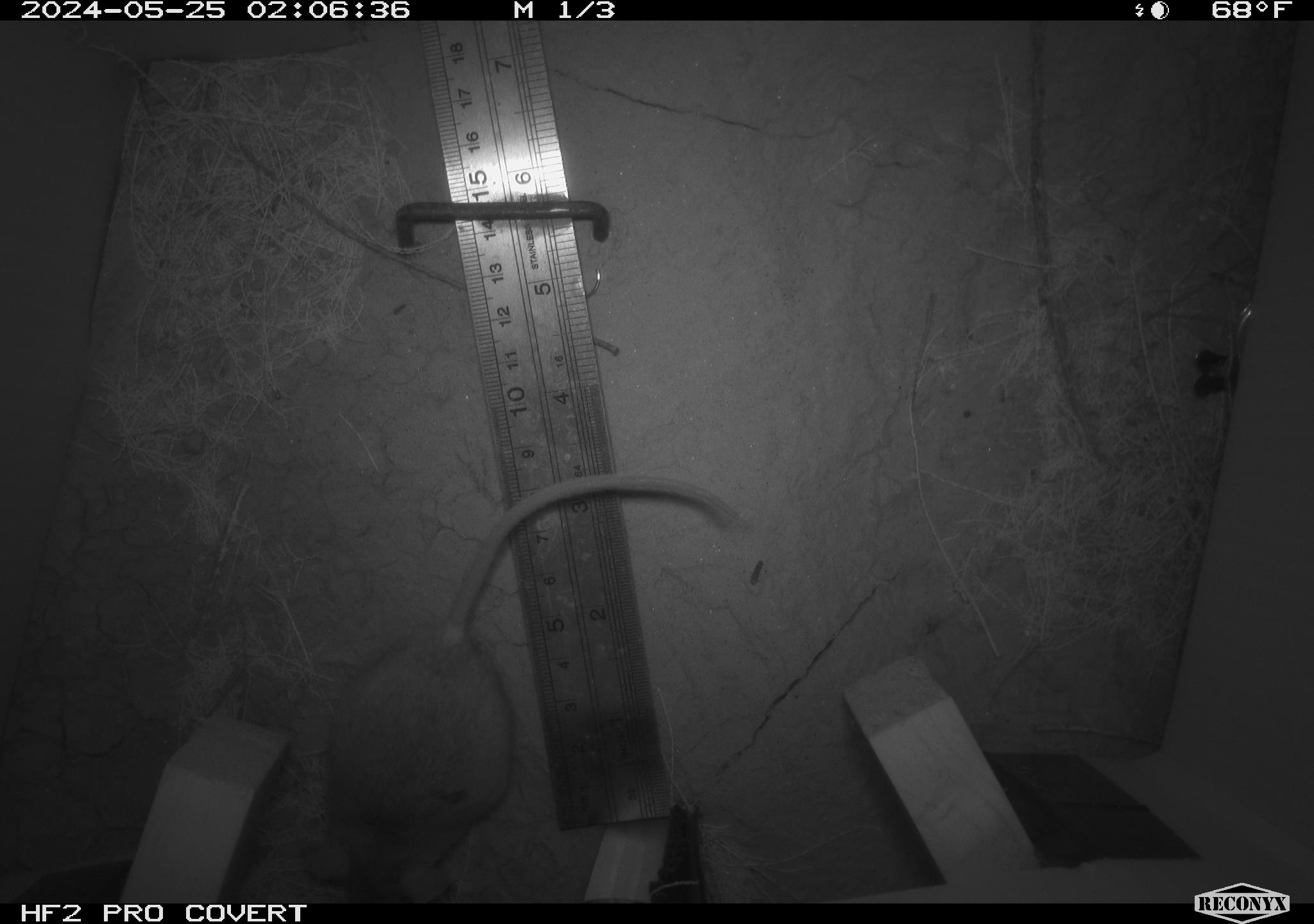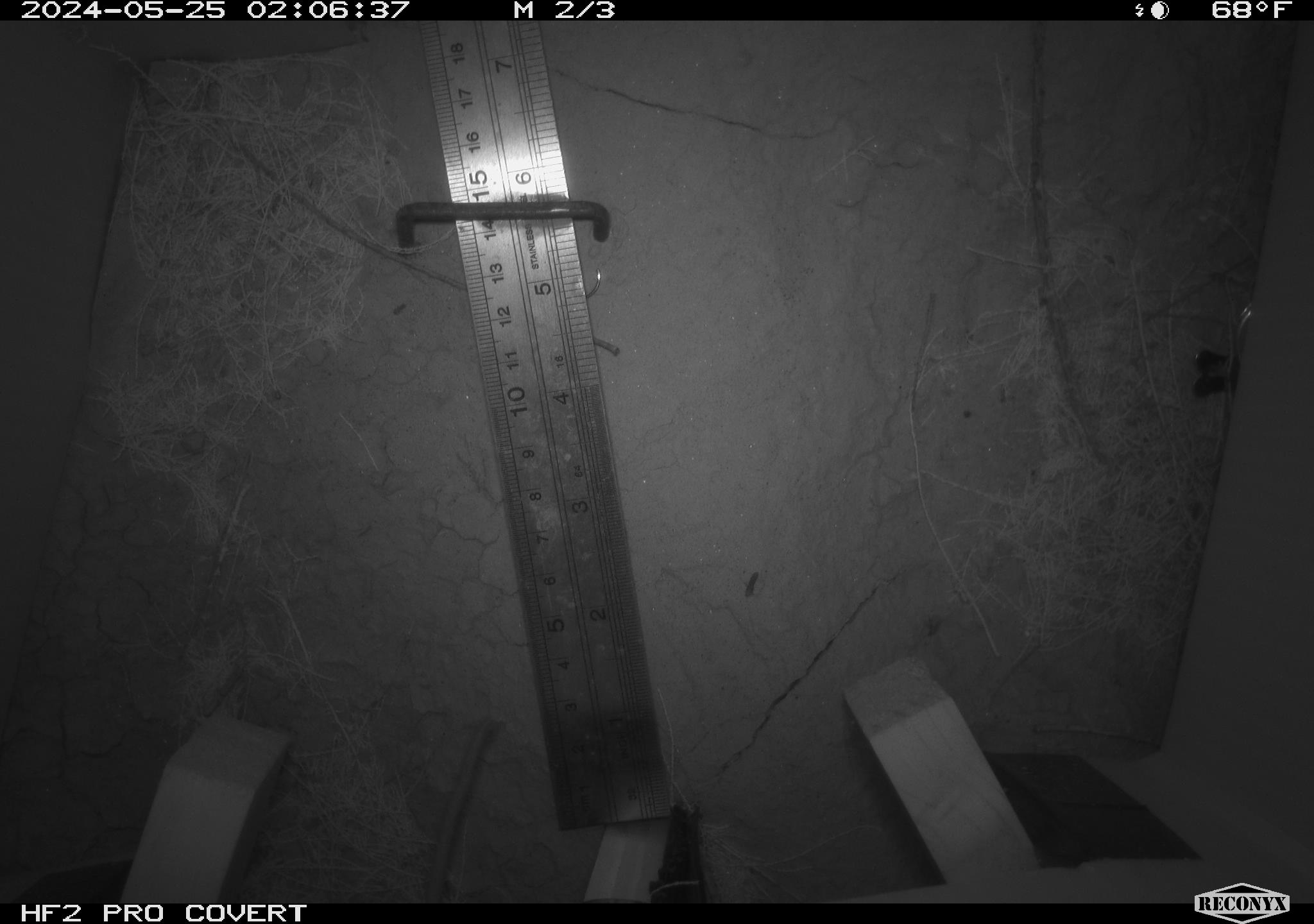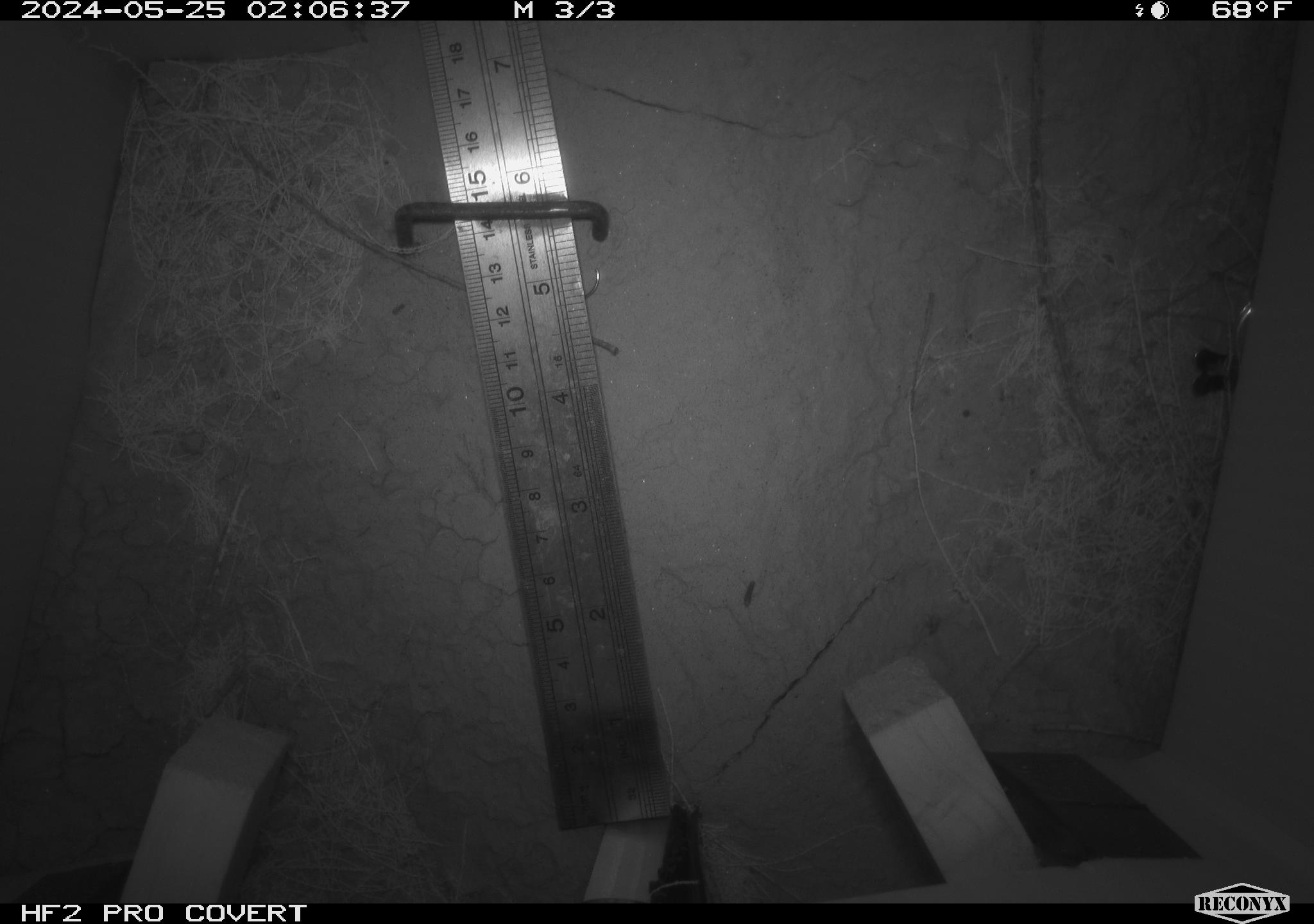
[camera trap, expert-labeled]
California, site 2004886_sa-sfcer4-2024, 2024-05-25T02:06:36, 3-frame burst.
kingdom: Animalia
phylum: Chordata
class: Mammalia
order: Rodentia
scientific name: Rodentia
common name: mouse species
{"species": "mouse species (Rodentia)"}